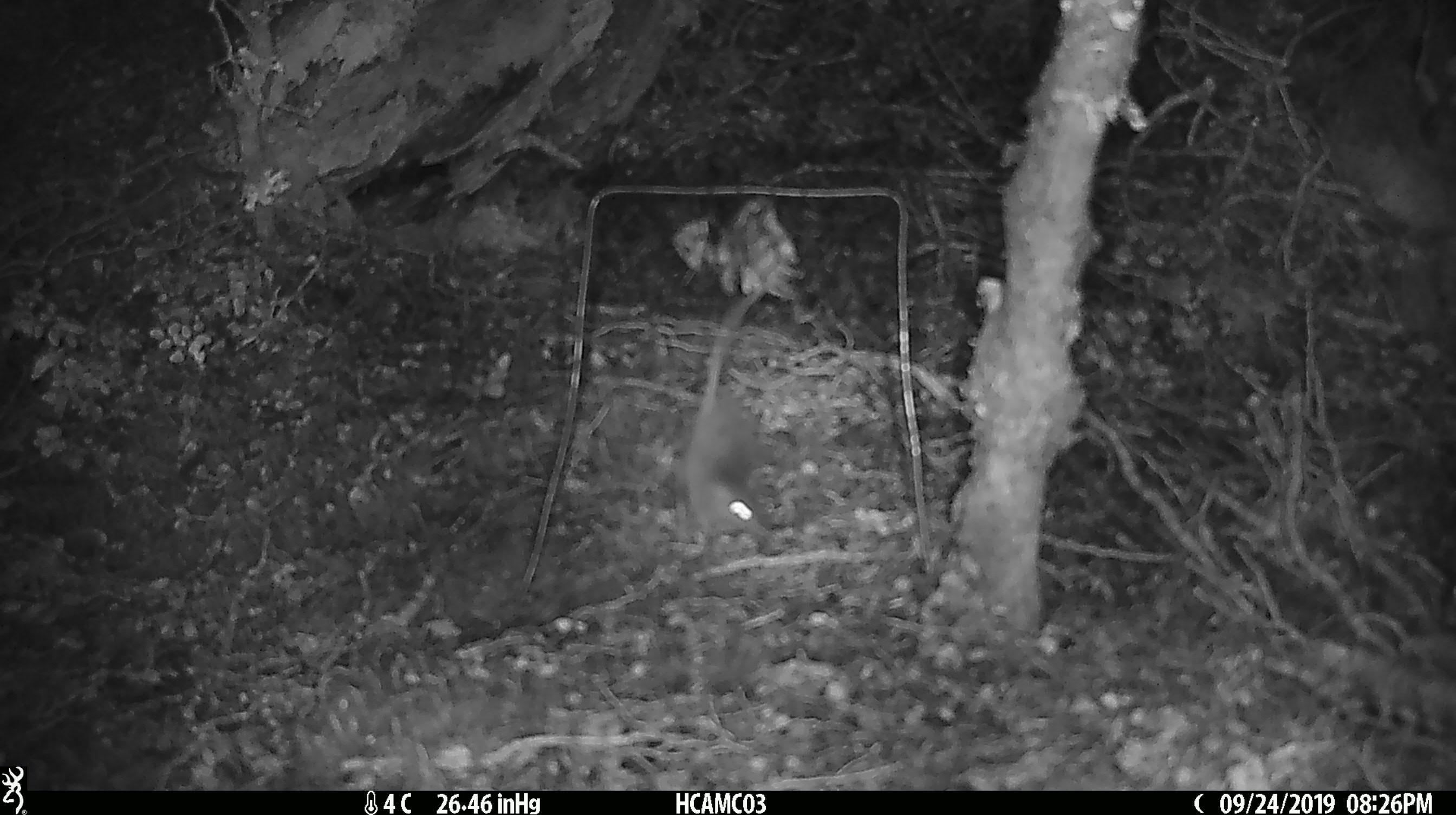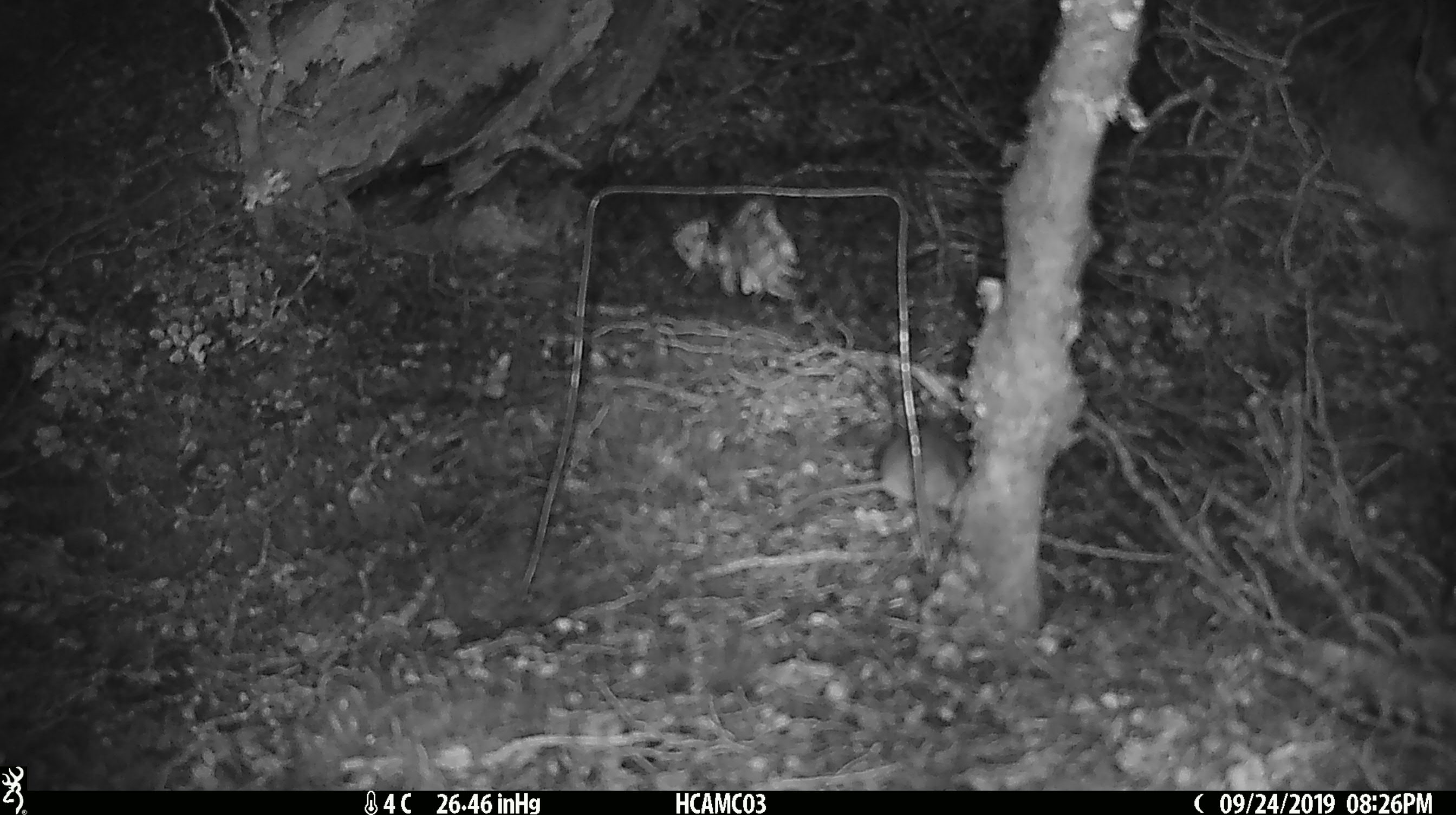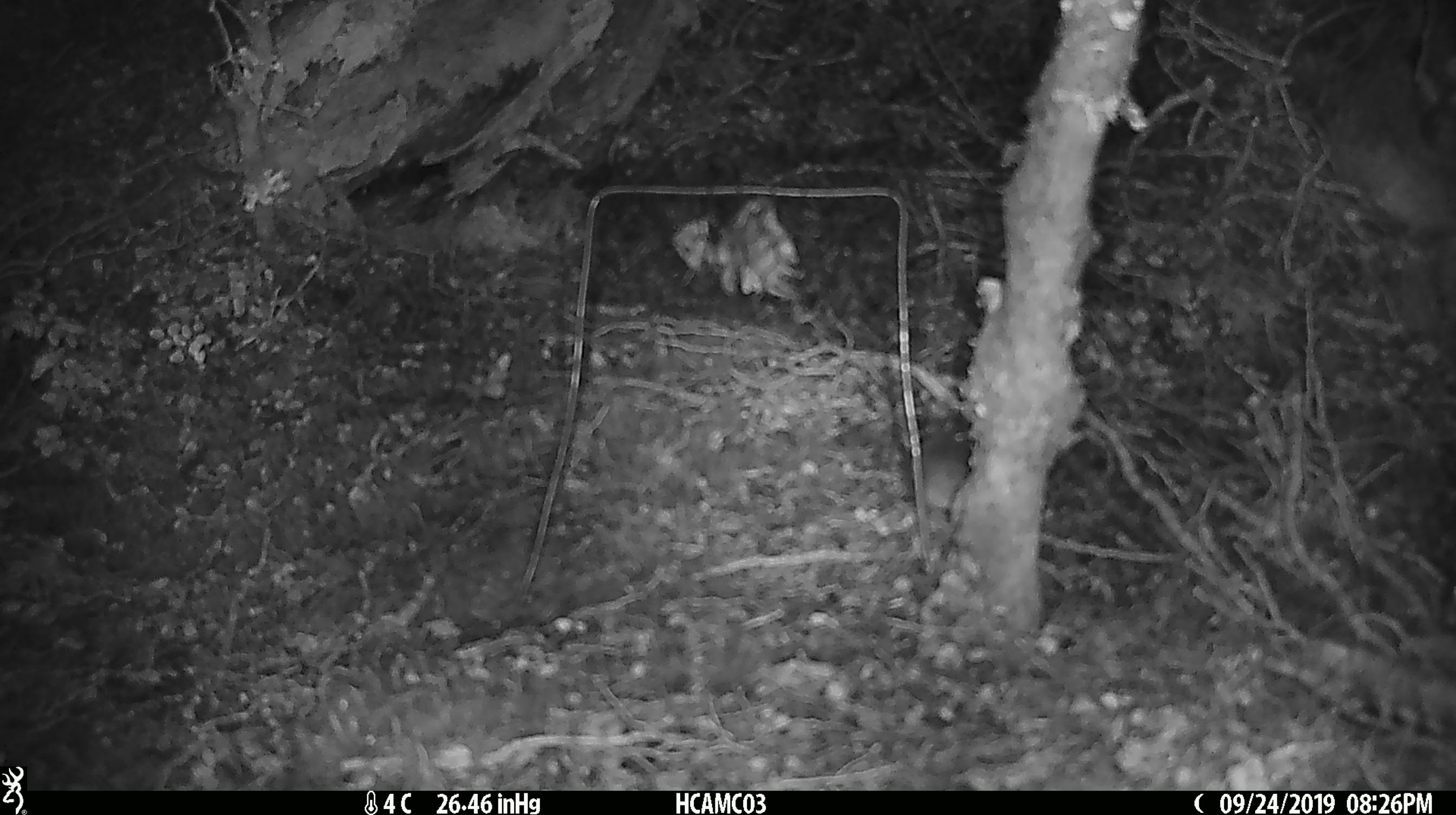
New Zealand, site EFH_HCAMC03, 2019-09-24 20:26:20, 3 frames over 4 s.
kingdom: Animalia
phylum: Chordata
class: Mammalia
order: Rodentia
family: Muridae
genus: Mus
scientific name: Mus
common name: mouse